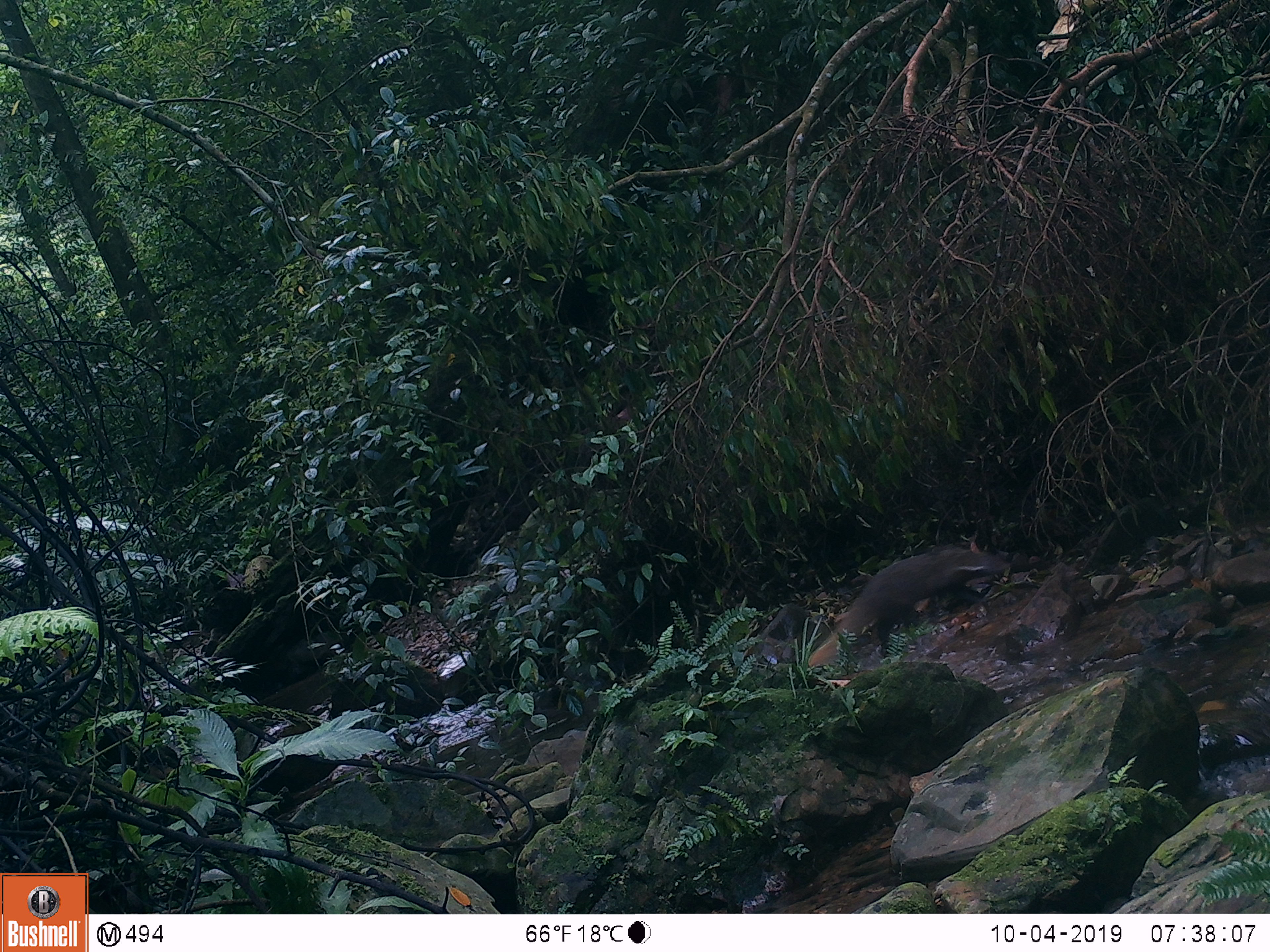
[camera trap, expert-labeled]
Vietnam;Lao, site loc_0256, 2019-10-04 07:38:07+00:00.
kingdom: Animalia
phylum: Chordata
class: Mammalia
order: Carnivora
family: Herpestidae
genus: Urva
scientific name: Urva urva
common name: crab-eating mongoose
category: crab eating mongoose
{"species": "crab eating mongoose (crab-eating mongoose) (Urva urva)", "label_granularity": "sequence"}